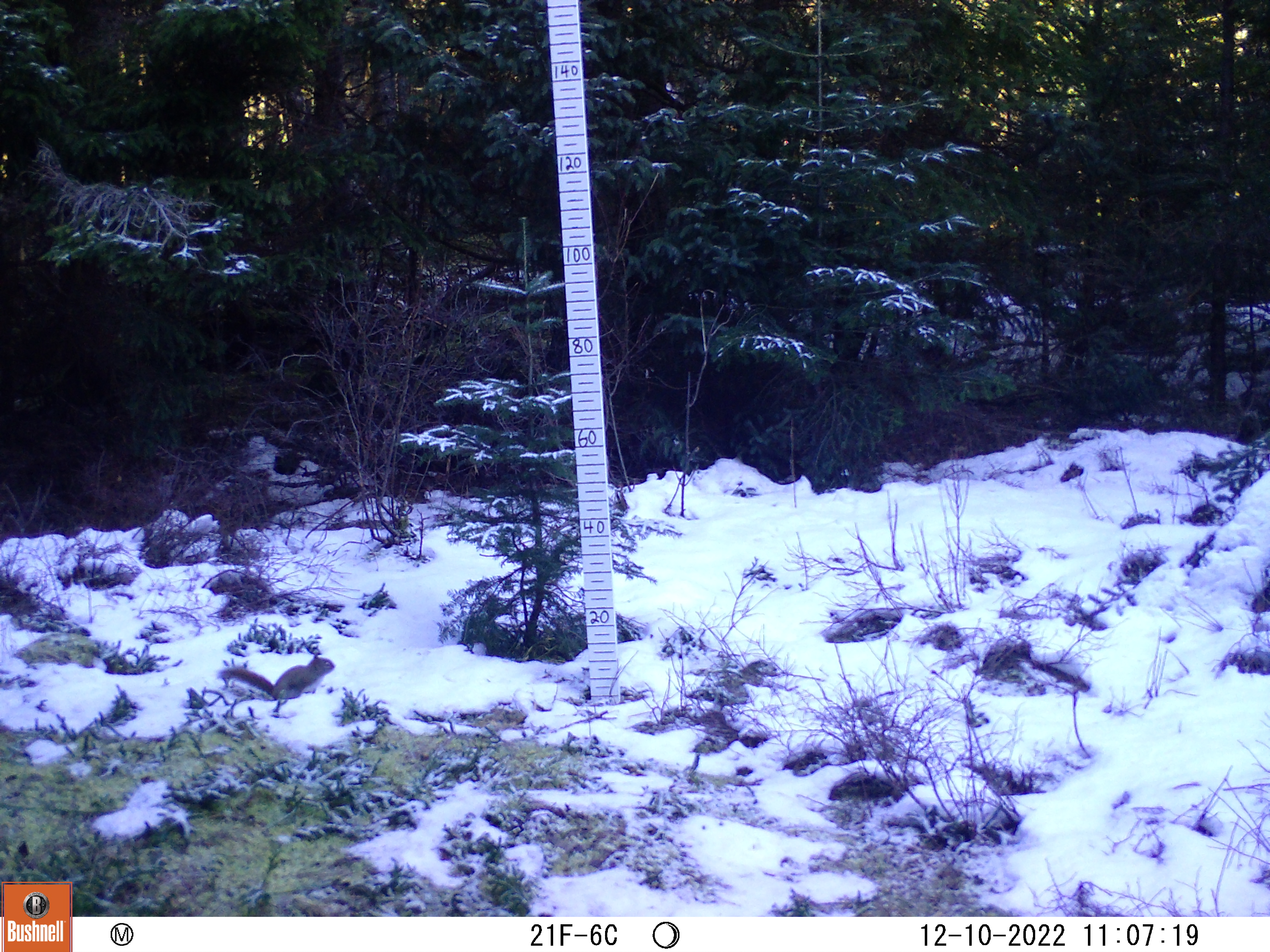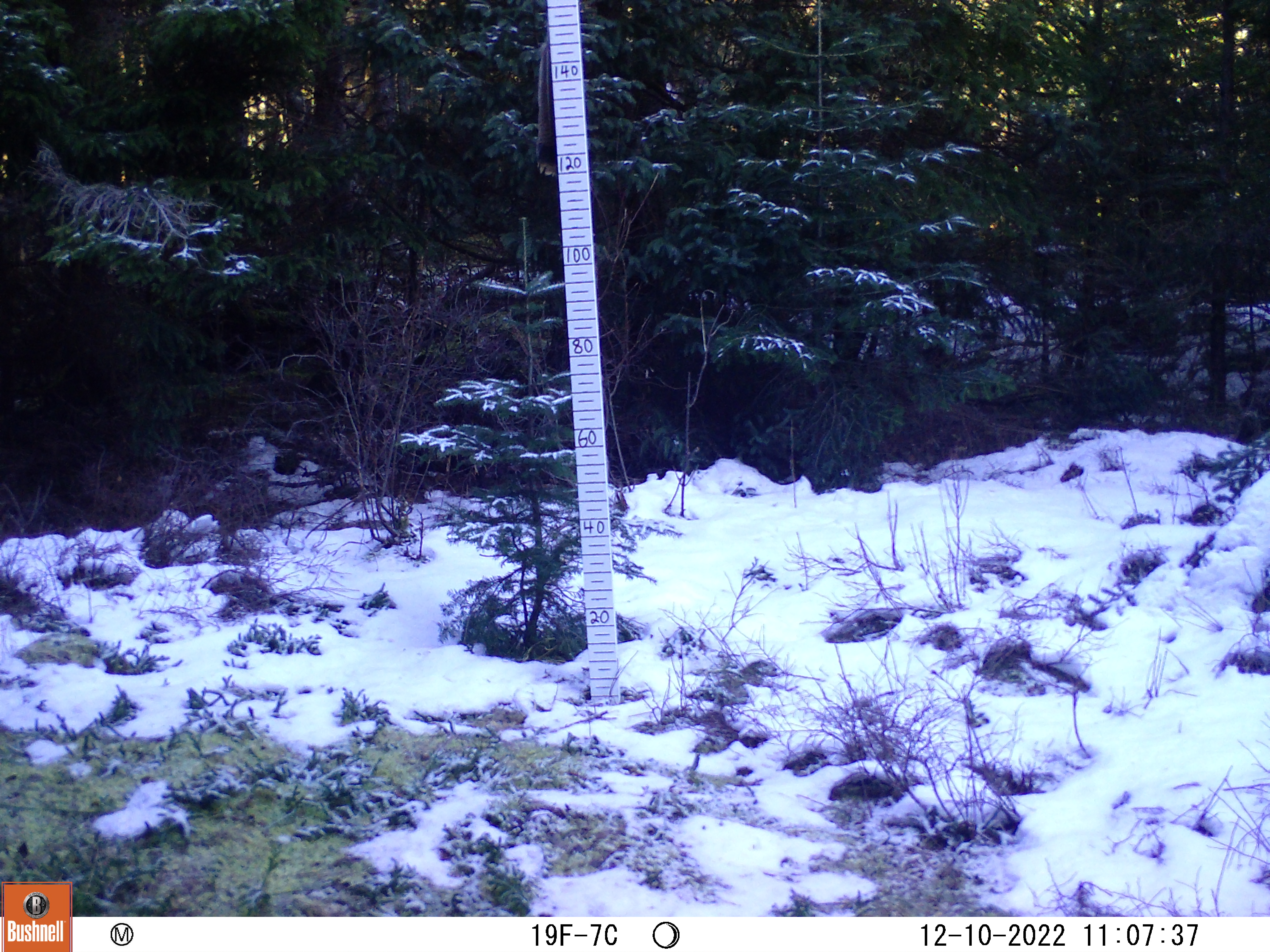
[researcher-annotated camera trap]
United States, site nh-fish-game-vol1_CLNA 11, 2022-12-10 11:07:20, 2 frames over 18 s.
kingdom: Animalia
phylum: Chordata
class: Mammalia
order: Rodentia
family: Sciuridae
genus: Sciurus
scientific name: Sciurus carolinensis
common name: gray squirrel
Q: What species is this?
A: Gray squirrel (Sciurus carolinensis).